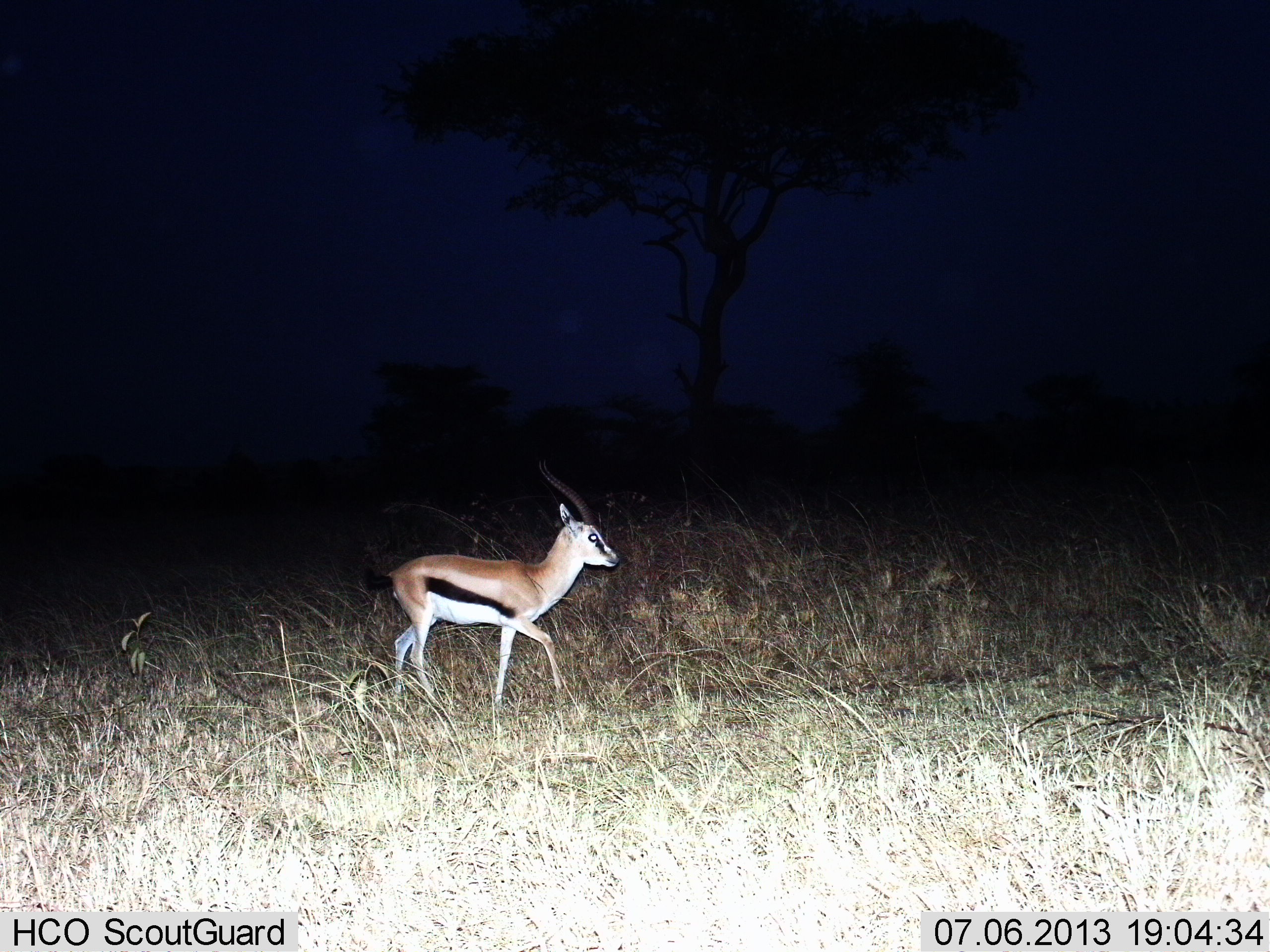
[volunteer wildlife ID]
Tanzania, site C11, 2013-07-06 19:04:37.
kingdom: Animalia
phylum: Chordata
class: Mammalia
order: Artiodactyla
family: Bovidae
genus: Eudorcas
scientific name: Eudorcas thomsonii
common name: thomson's gazelle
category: gazellethomsons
Gazellethomsons (thomson's gazelle) (Eudorcas thomsonii), count 1. Behavior (volunteer vote fractions): standing 10%, resting 0%, moving 90%, interacting 0%. Young present (vote fraction): 0%. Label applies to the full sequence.